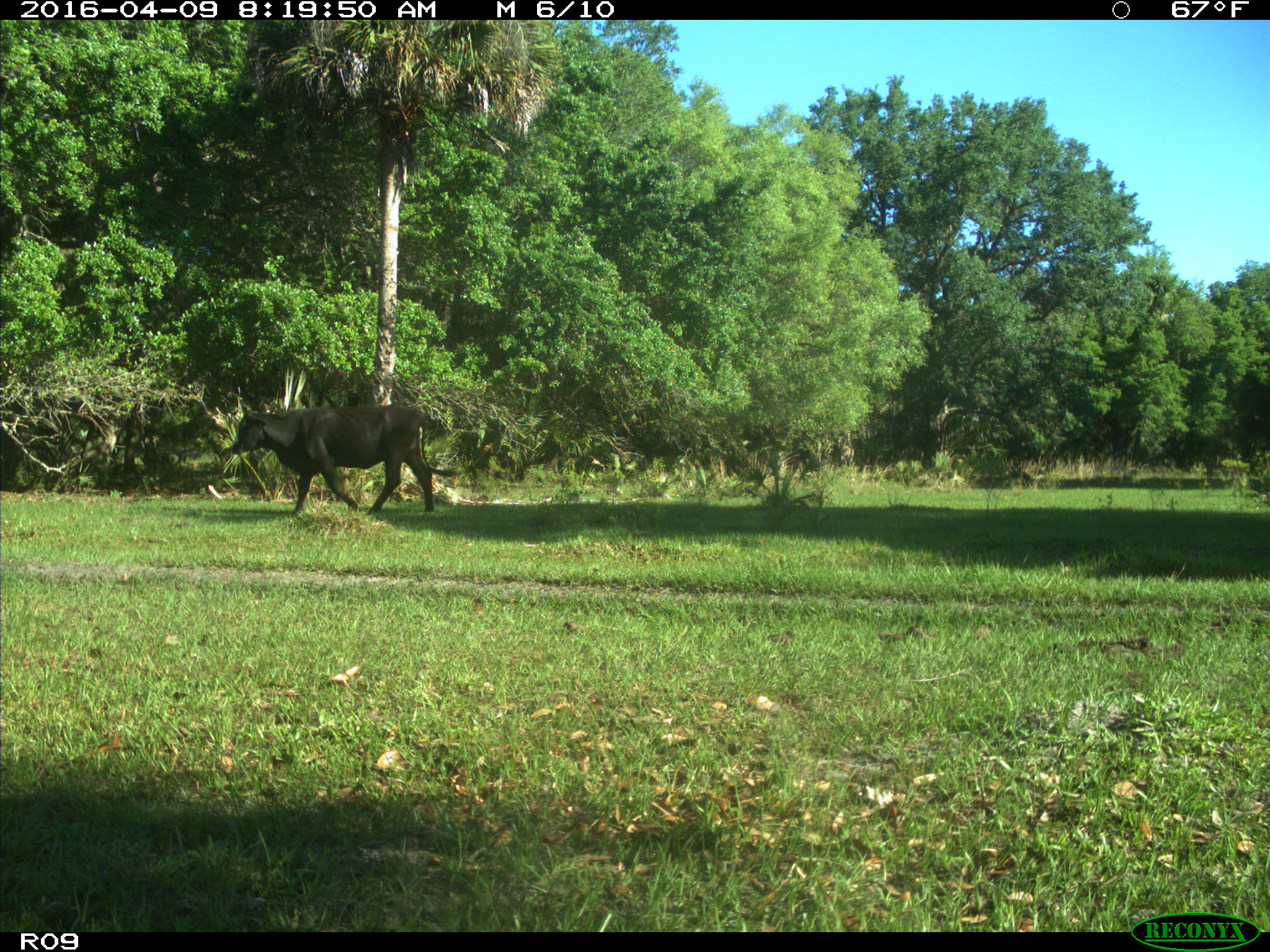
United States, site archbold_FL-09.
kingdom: Animalia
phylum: Chordata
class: Mammalia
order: Artiodactyla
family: Bovidae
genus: Bos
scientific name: Bos taurus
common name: domestic cow